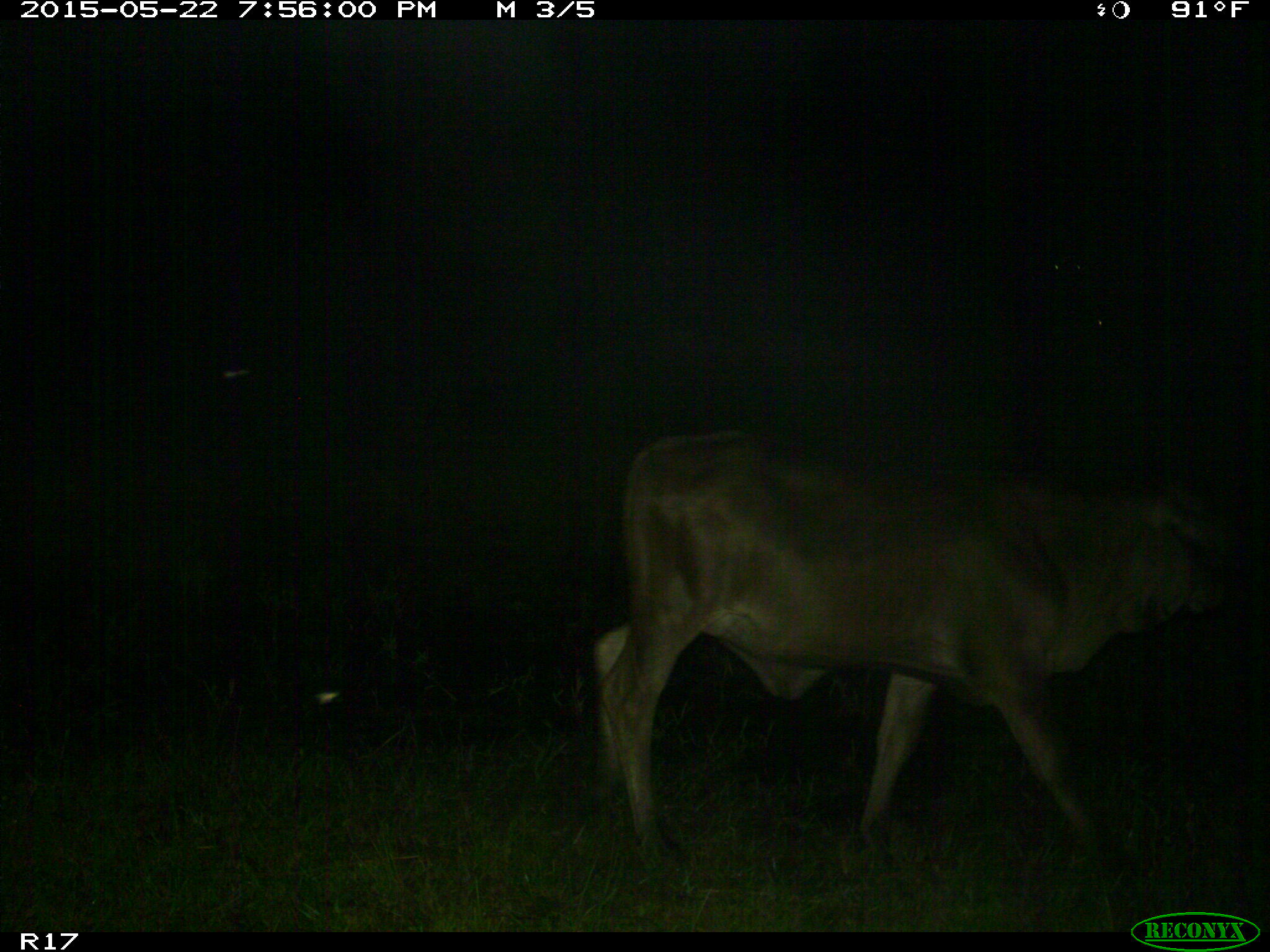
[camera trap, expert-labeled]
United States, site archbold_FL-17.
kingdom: Animalia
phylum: Chordata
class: Mammalia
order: Artiodactyla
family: Bovidae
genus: Bos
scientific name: Bos taurus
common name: domestic cow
Bos taurus (domestic cow).